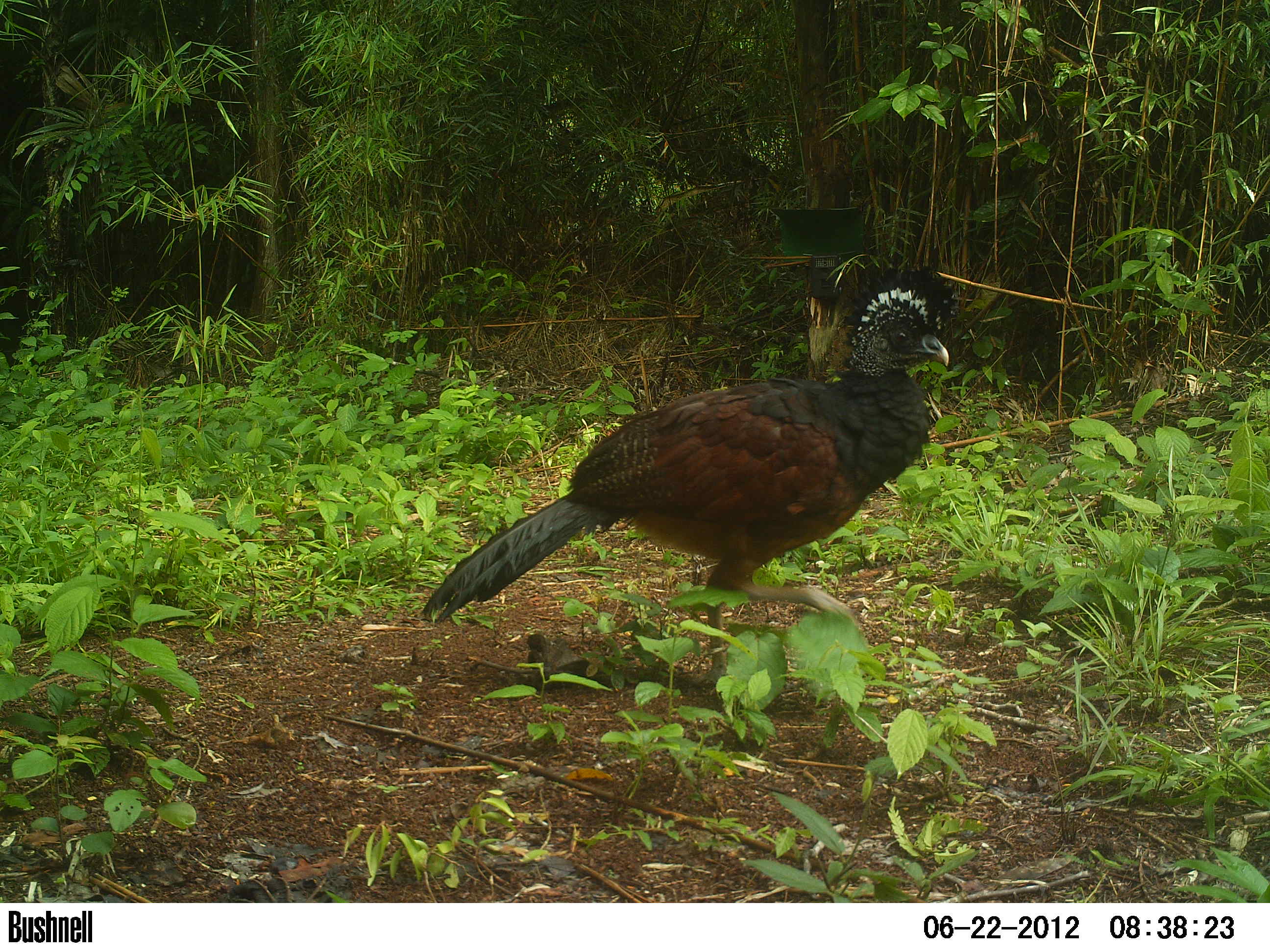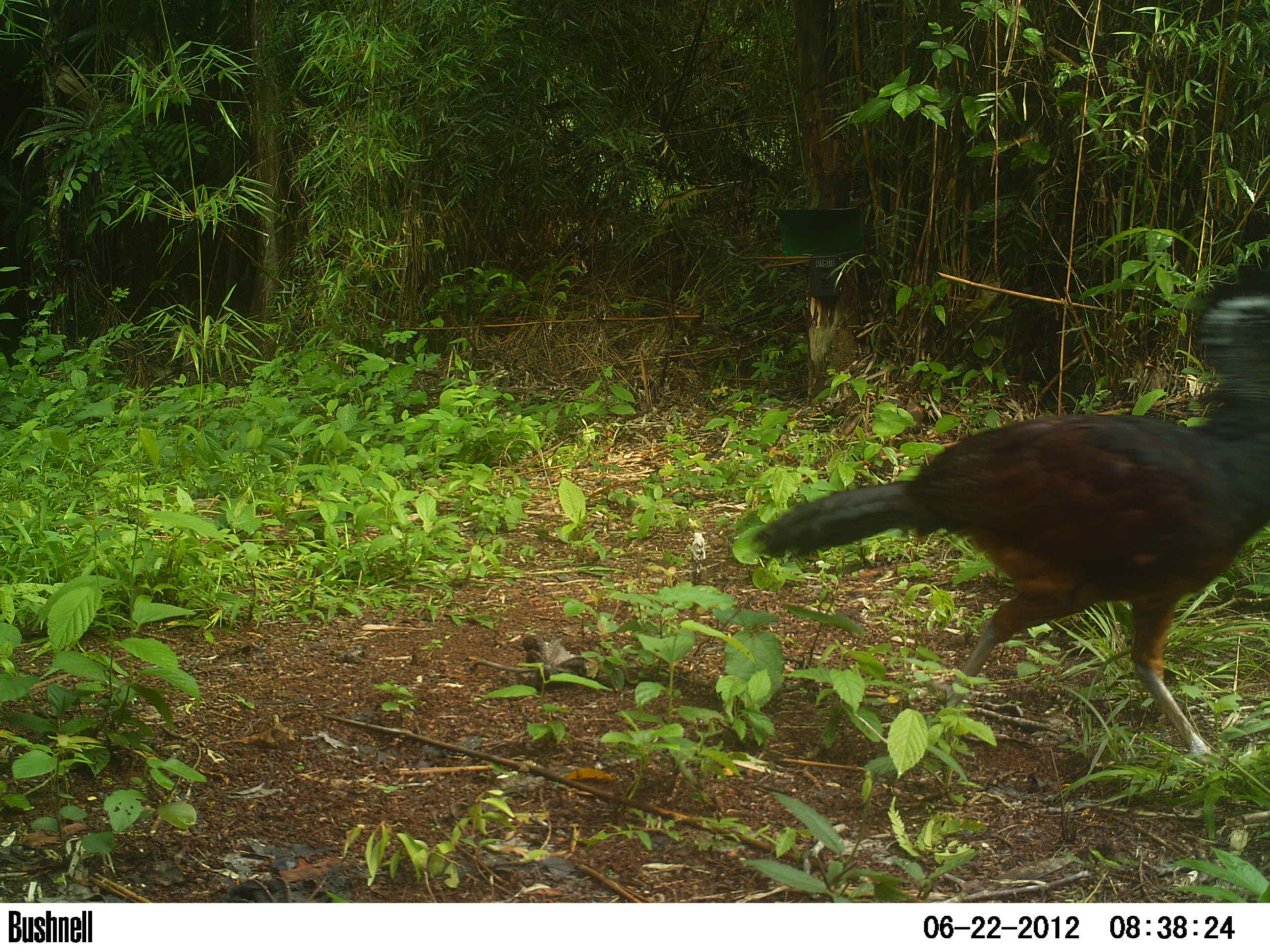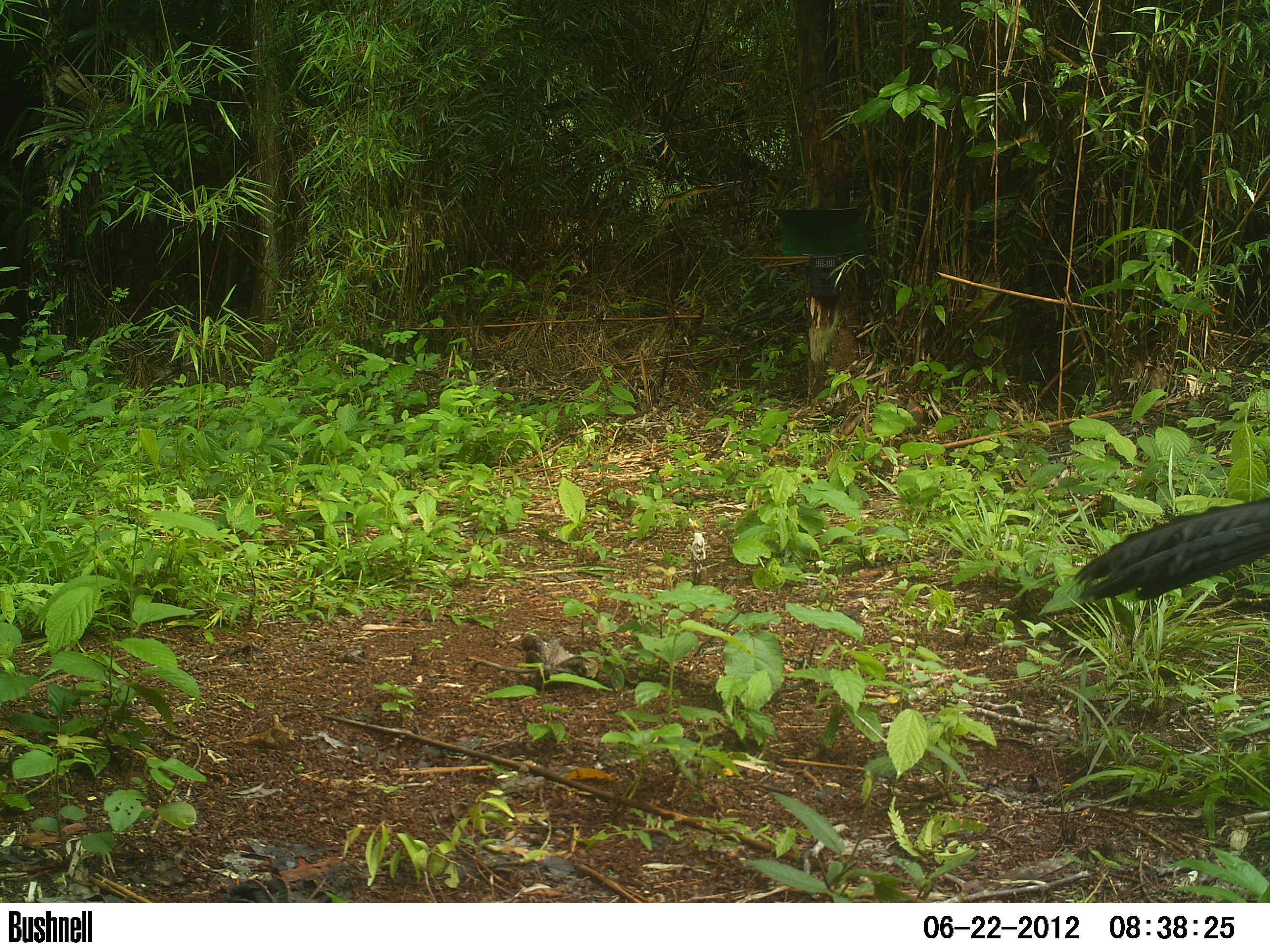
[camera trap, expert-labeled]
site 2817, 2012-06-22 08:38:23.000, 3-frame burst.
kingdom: Animalia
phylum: Chordata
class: Aves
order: Galliformes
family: Cracidae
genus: Crax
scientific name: Crax rubra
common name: great curassow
Crax rubra (great curassow), count 1, age adult, sex female.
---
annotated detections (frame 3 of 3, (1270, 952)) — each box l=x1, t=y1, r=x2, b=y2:
crax rubra: l=1072, t=496, r=1270, b=602